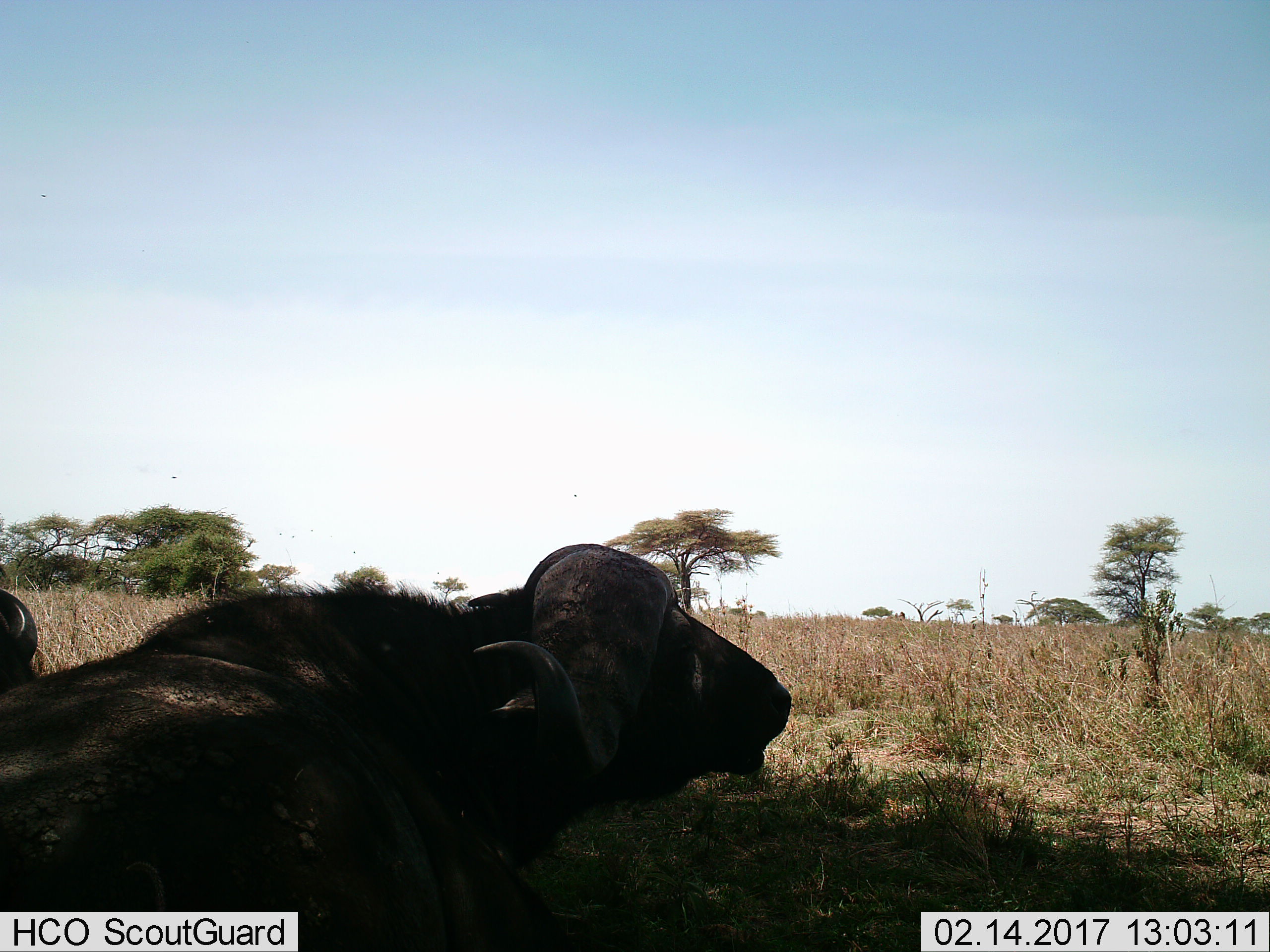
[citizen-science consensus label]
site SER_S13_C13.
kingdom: Animalia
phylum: Chordata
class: Mammalia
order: Artiodactyla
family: Bovidae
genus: Syncerus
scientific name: Syncerus caffer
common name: african buffalo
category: buffalo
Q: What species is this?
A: Buffalo (african buffalo) (Syncerus caffer).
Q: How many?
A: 2.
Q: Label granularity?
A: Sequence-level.